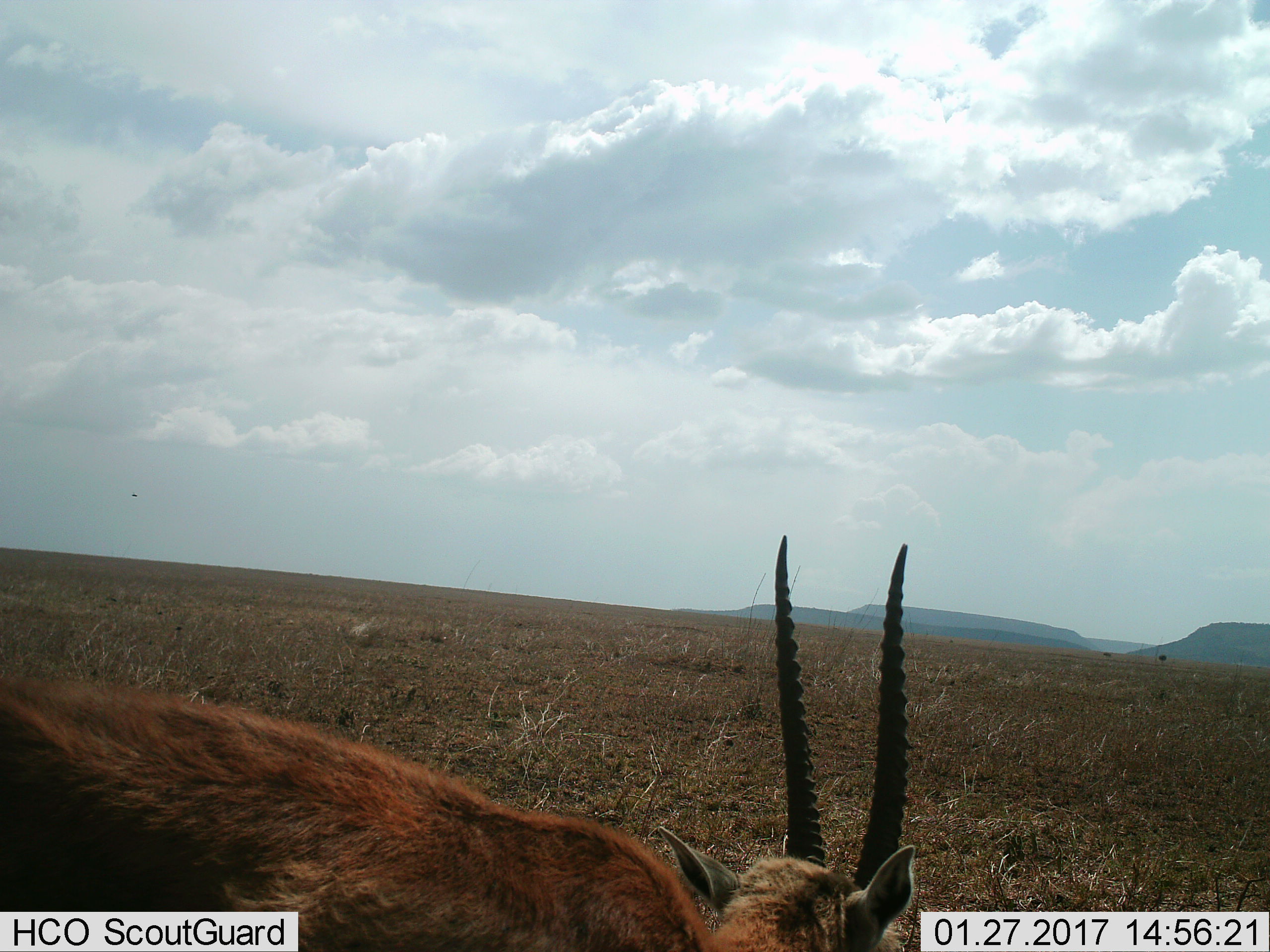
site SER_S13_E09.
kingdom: Animalia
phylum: Chordata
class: Mammalia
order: Artiodactyla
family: Bovidae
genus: Eudorcas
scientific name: Eudorcas thomsonii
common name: thomson's gazelle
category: gazellethomsons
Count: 1.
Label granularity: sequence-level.